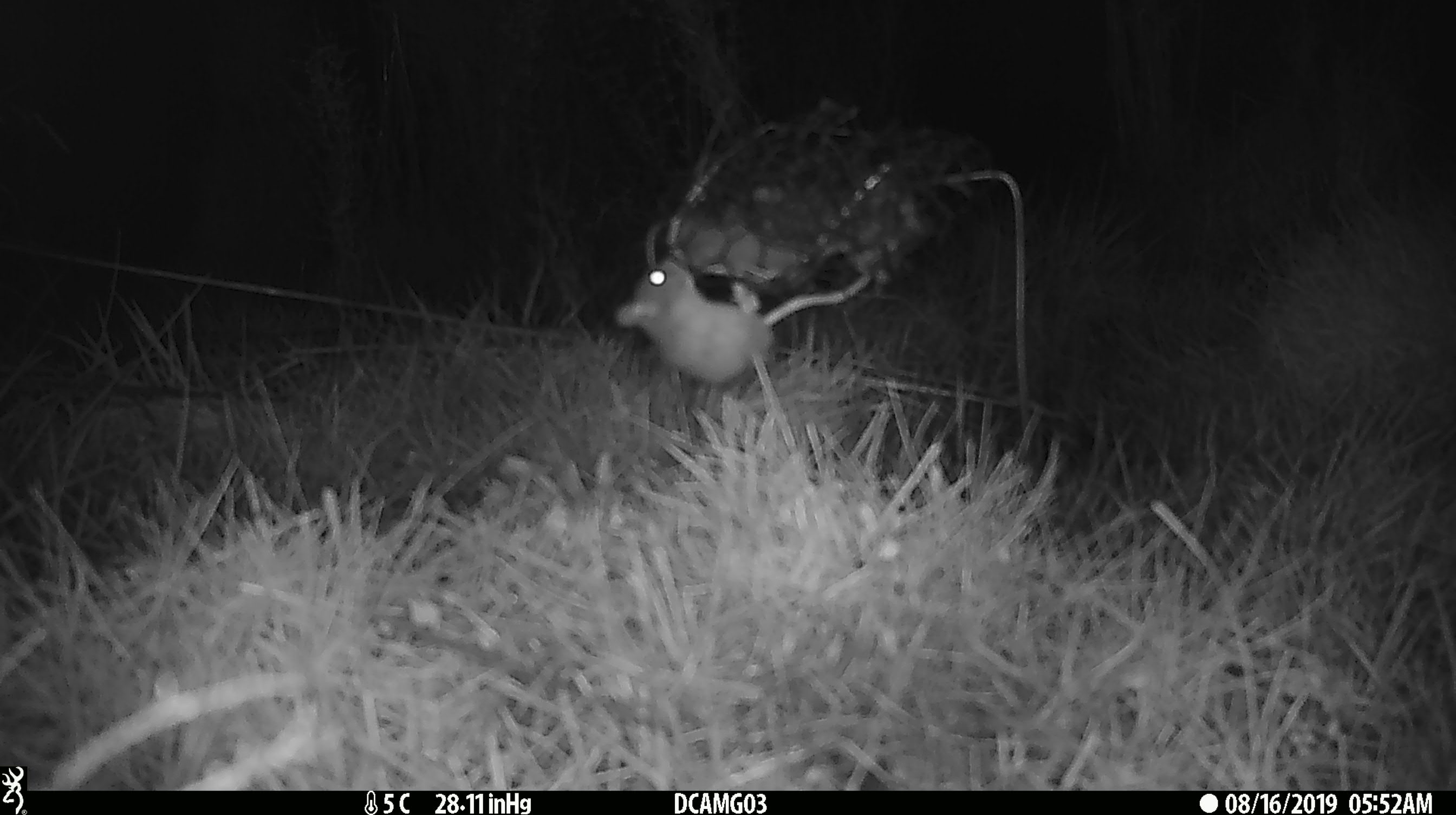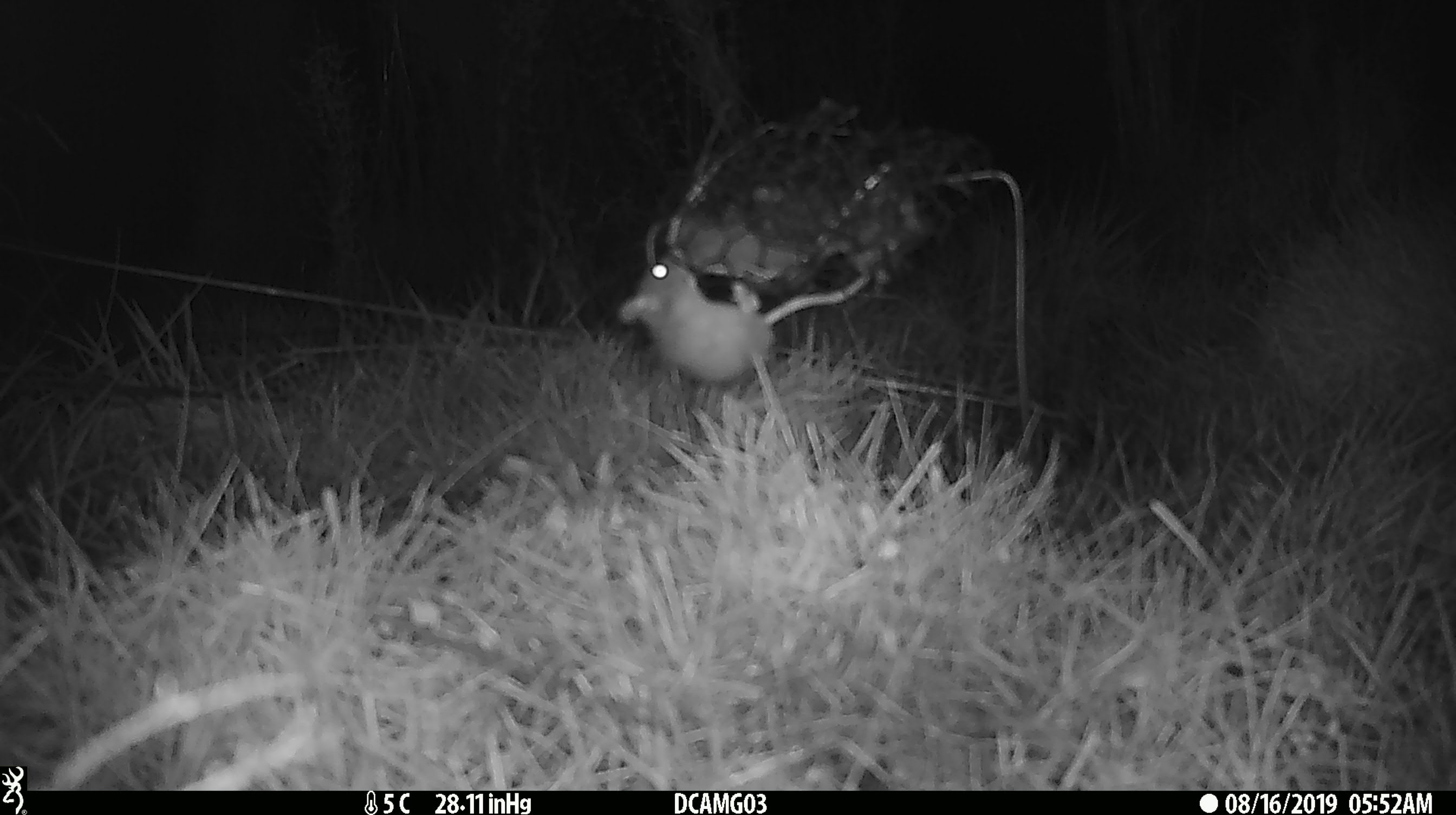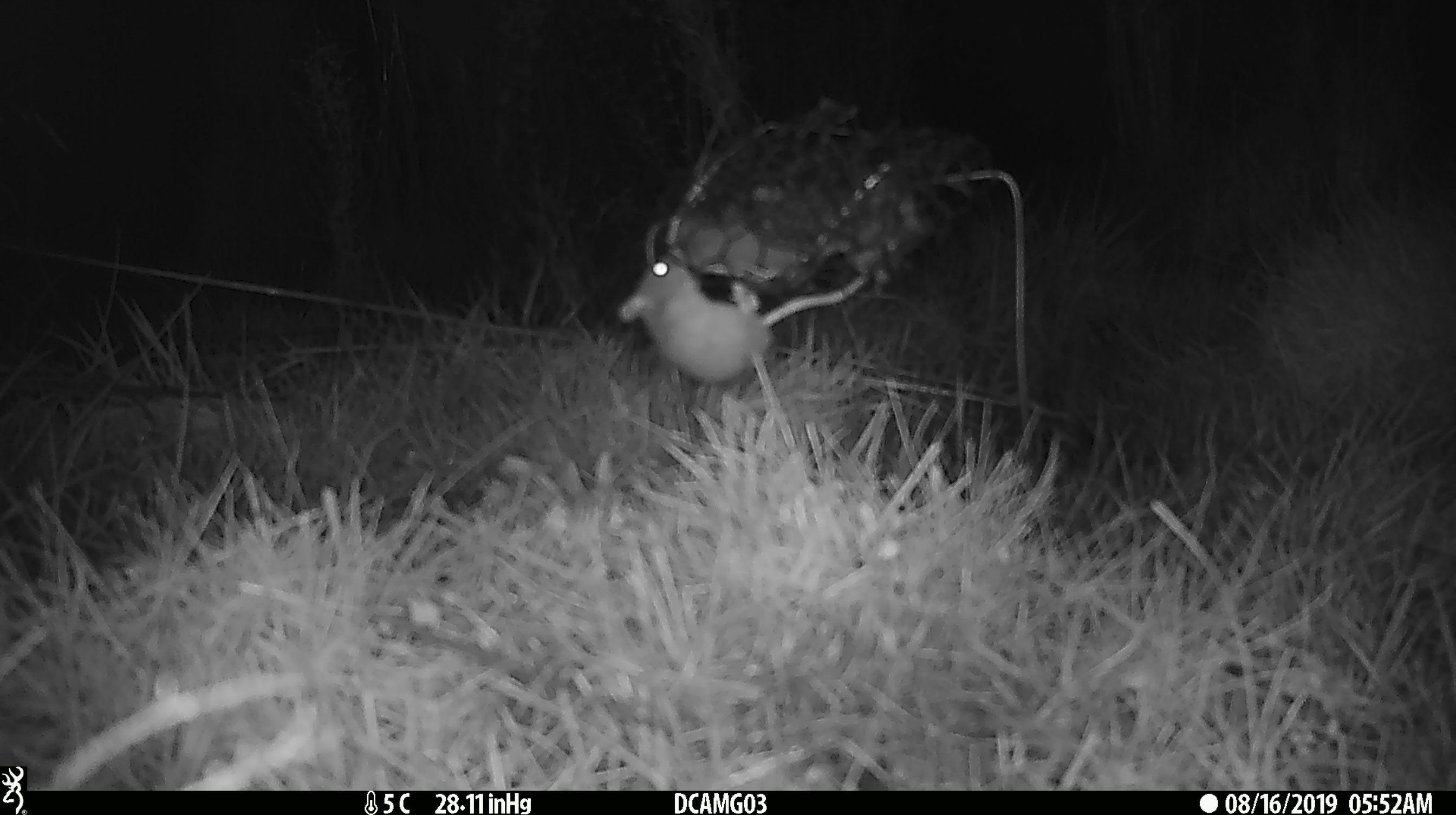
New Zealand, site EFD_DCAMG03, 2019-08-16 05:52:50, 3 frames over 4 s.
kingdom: Animalia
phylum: Chordata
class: Mammalia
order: Rodentia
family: Muridae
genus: Mus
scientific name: Mus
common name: mouse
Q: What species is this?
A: Mouse (Mus).